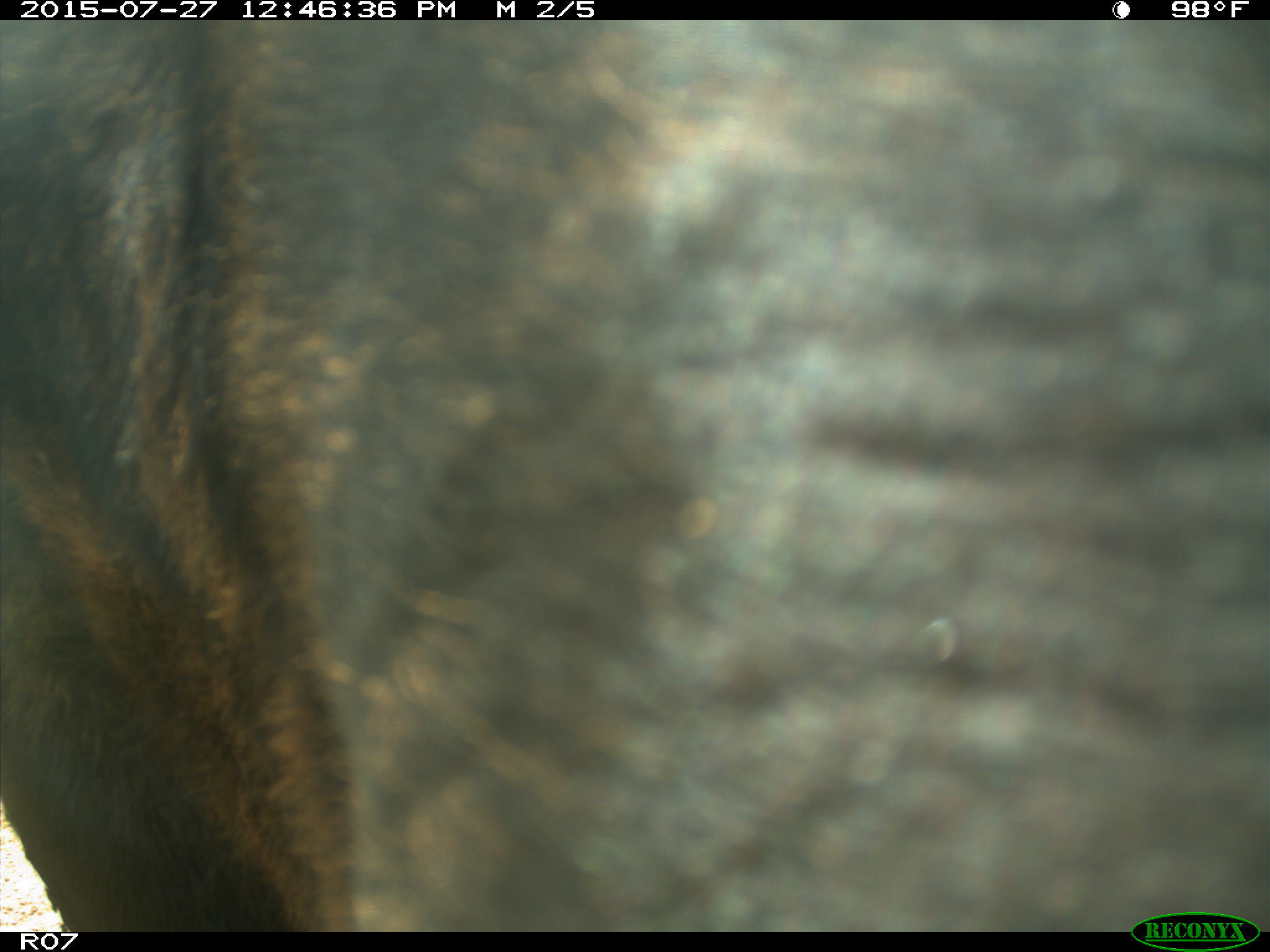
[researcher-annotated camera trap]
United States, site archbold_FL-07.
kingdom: Animalia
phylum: Chordata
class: Mammalia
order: Artiodactyla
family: Bovidae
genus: Bos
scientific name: Bos taurus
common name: domestic cow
Bos taurus (domestic cow).